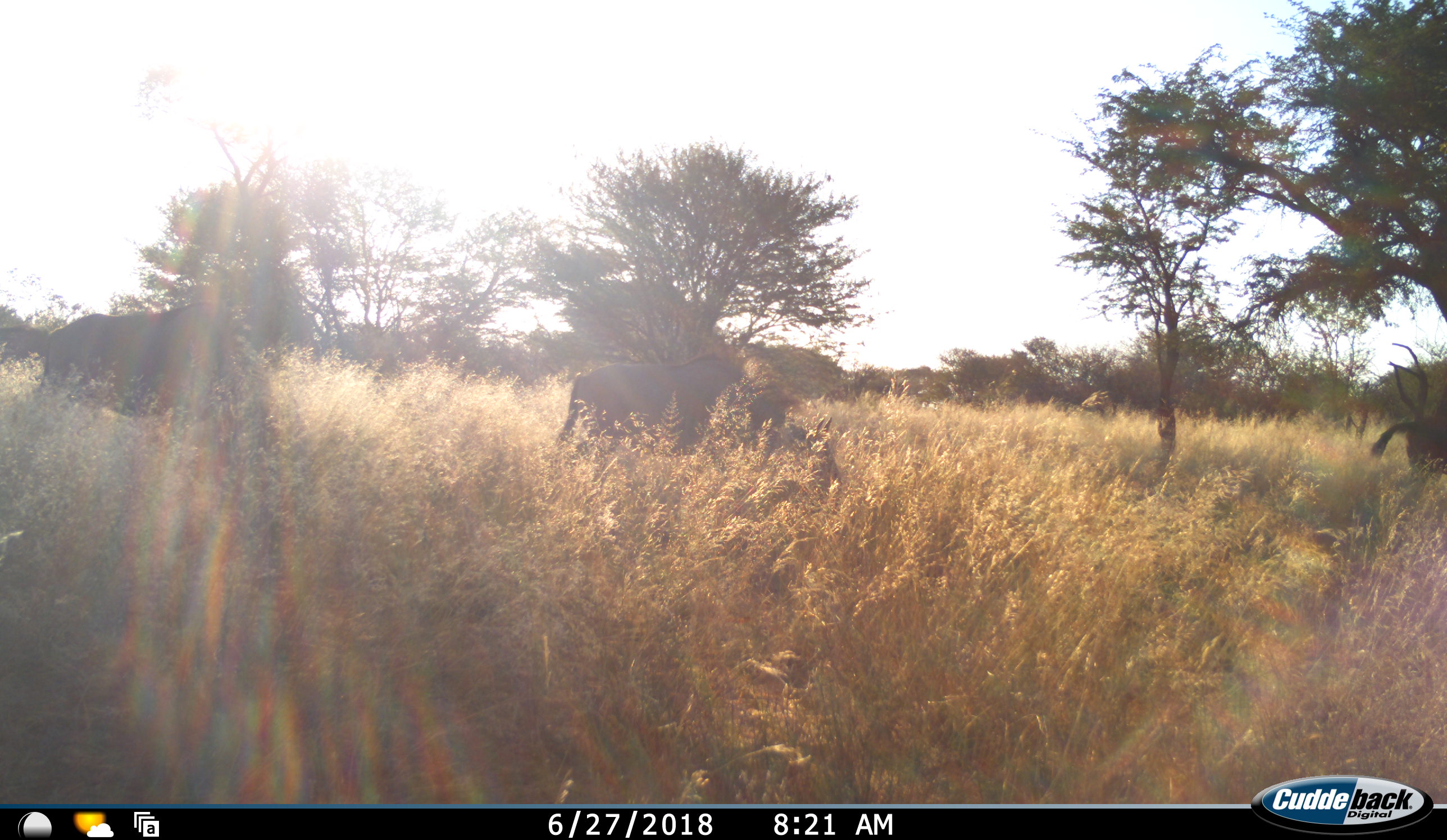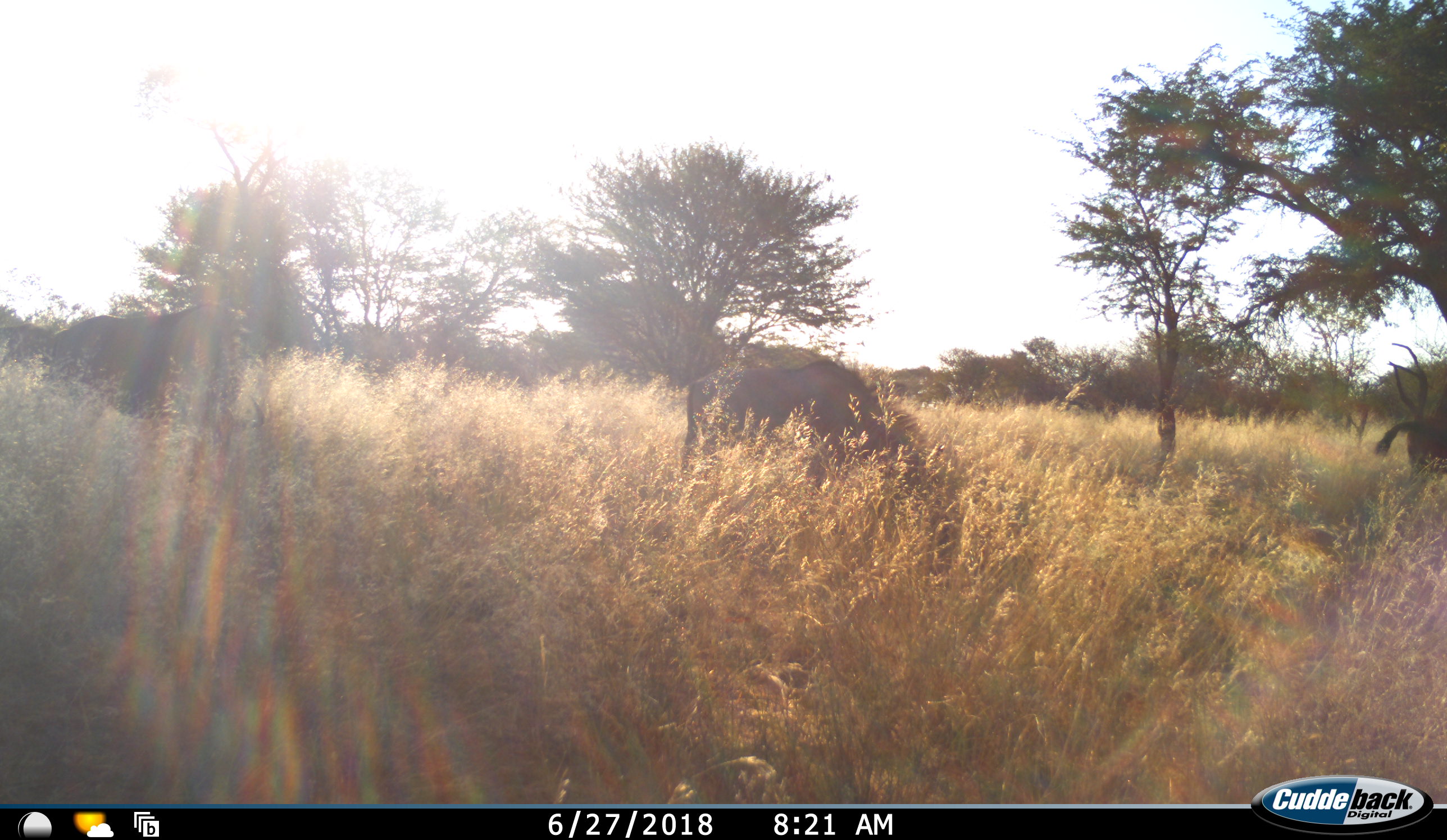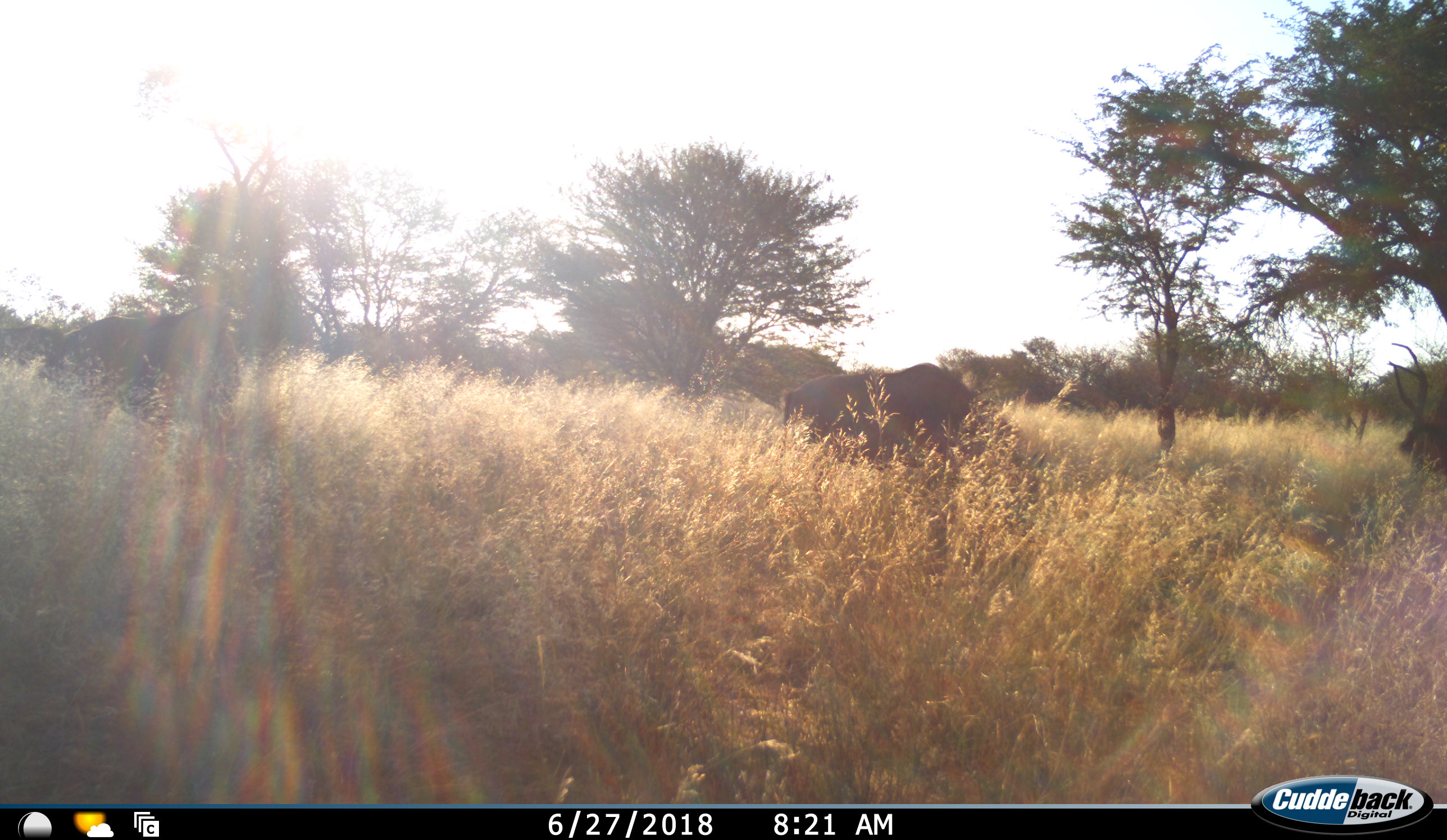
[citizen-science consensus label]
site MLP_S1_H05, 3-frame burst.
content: unidentified animal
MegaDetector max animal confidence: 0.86